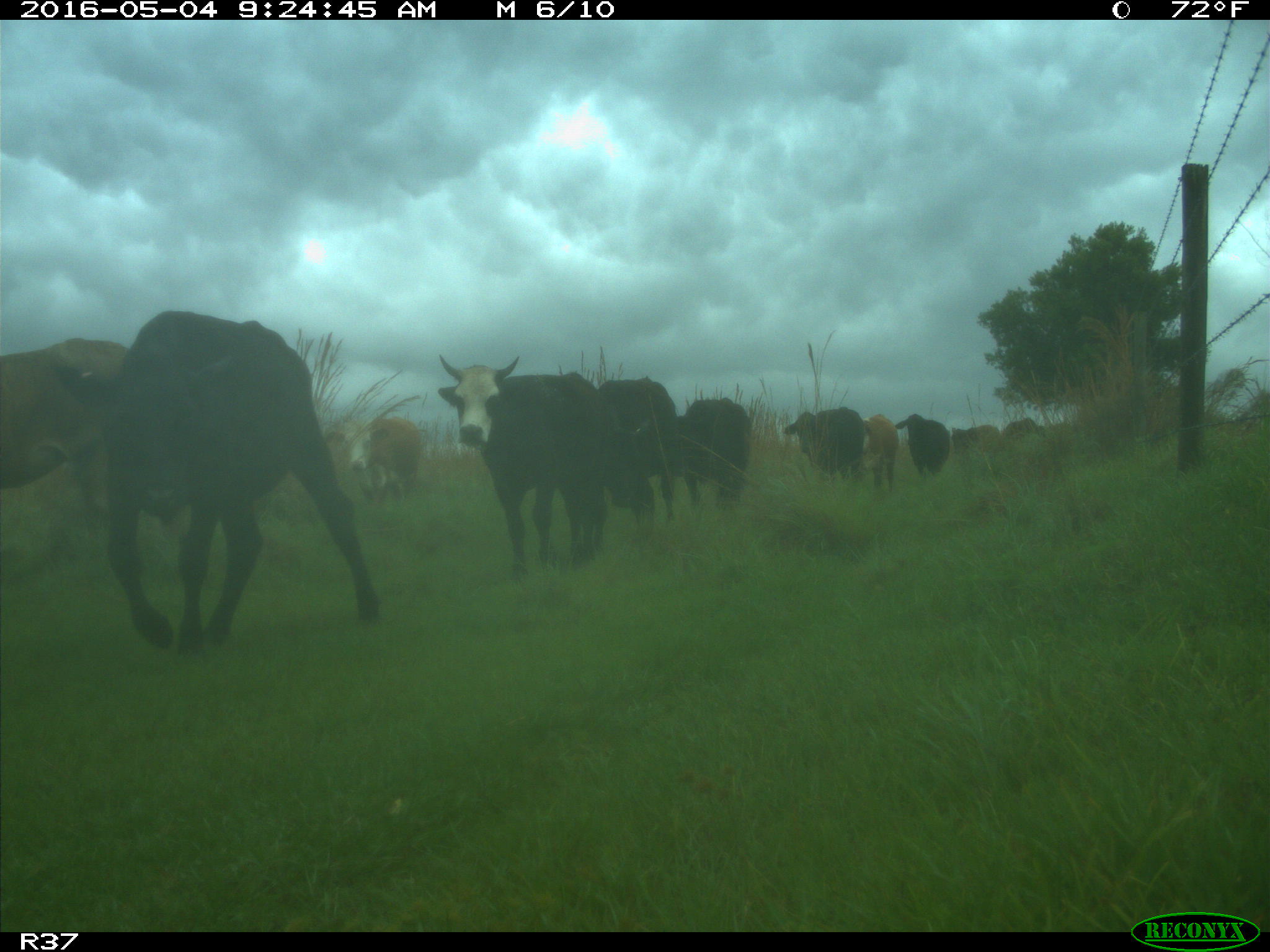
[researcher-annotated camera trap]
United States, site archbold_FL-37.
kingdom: Animalia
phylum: Chordata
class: Mammalia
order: Artiodactyla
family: Bovidae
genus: Bos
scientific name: Bos taurus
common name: domestic cow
Bos taurus (domestic cow).